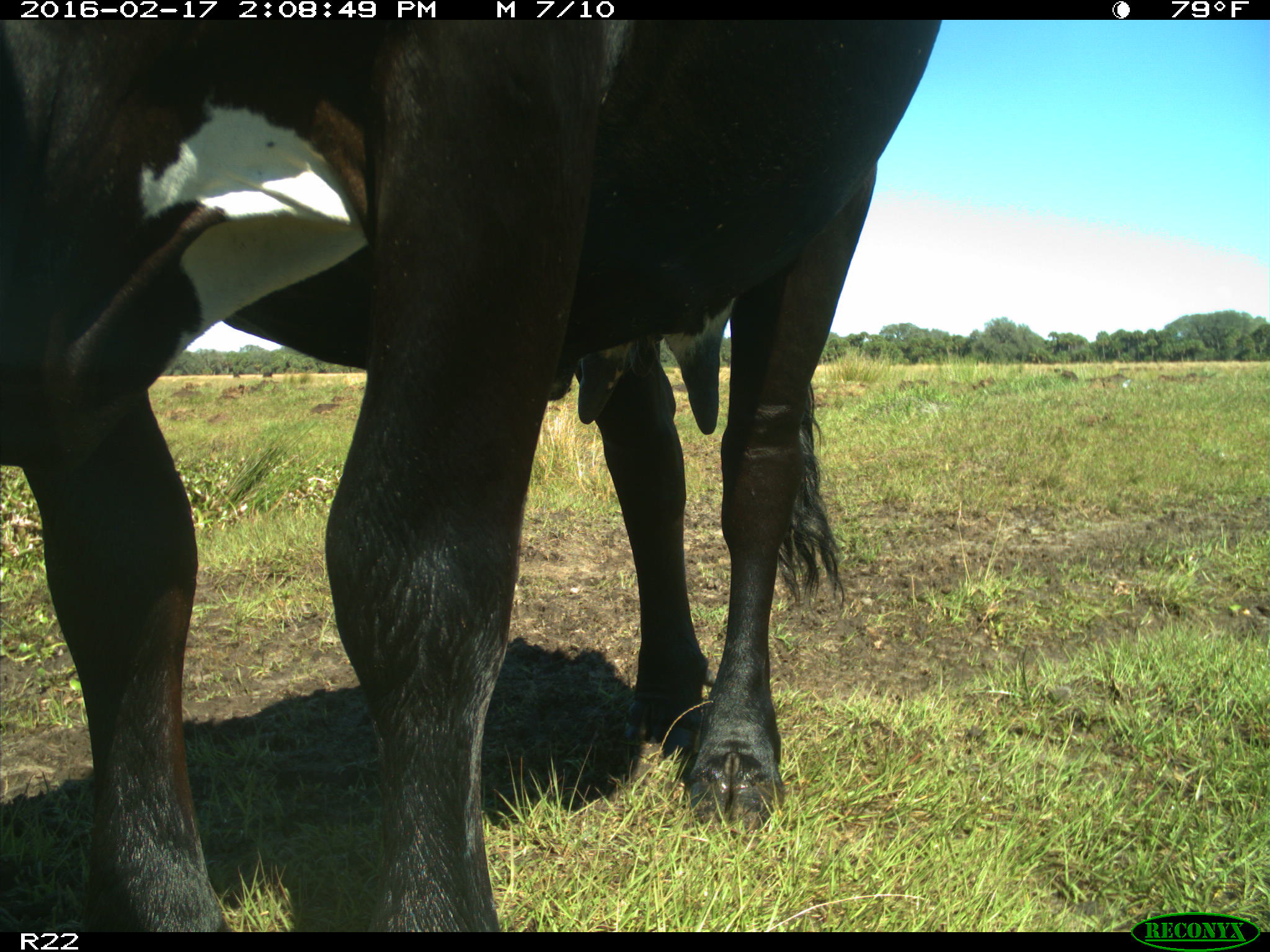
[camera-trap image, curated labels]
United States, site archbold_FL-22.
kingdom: Animalia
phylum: Chordata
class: Mammalia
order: Artiodactyla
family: Bovidae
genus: Bos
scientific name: Bos taurus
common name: domestic cow